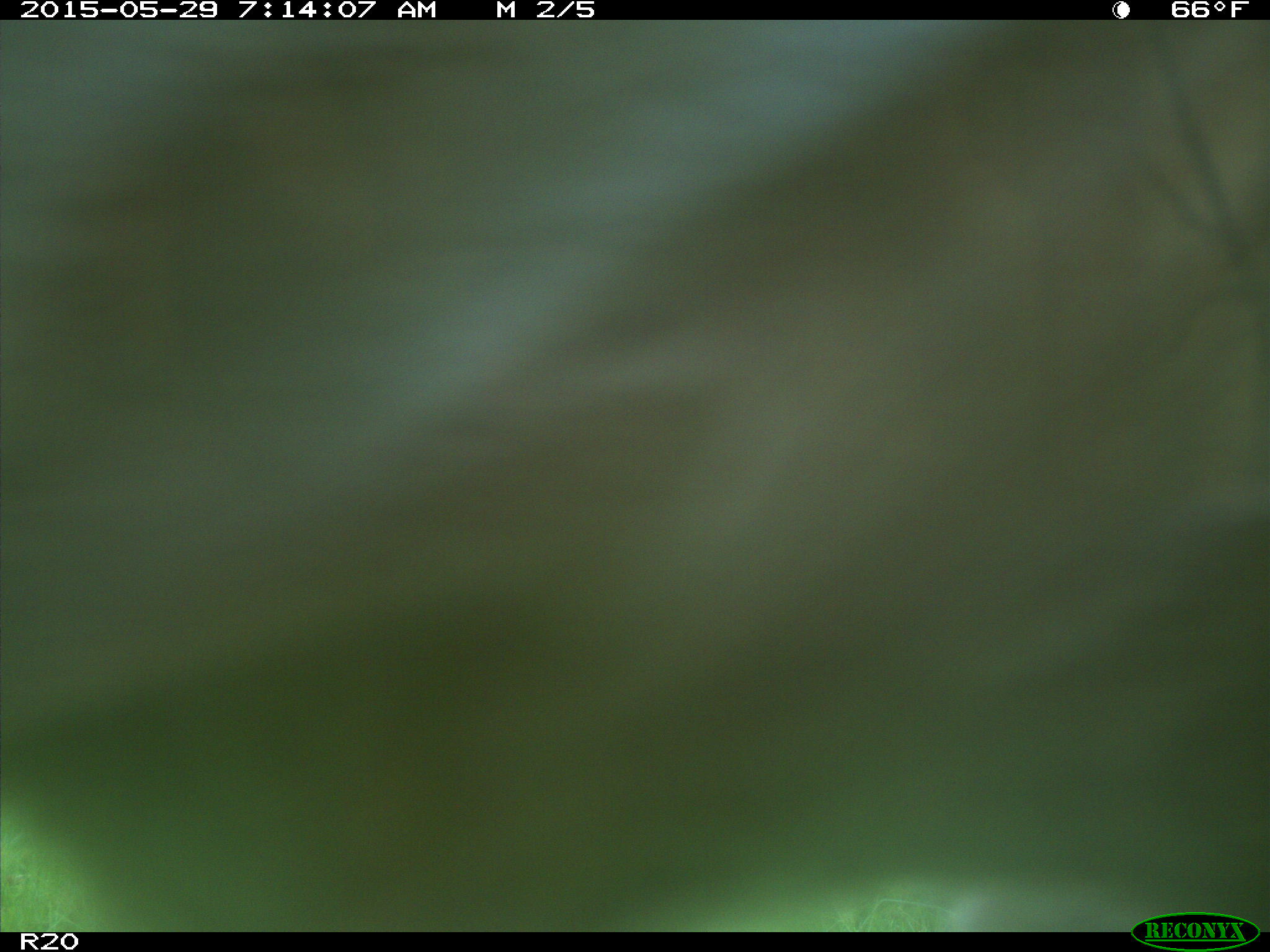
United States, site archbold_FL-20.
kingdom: Animalia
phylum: Chordata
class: Mammalia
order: Artiodactyla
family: Bovidae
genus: Bos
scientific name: Bos taurus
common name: domestic cow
Bos taurus (domestic cow).